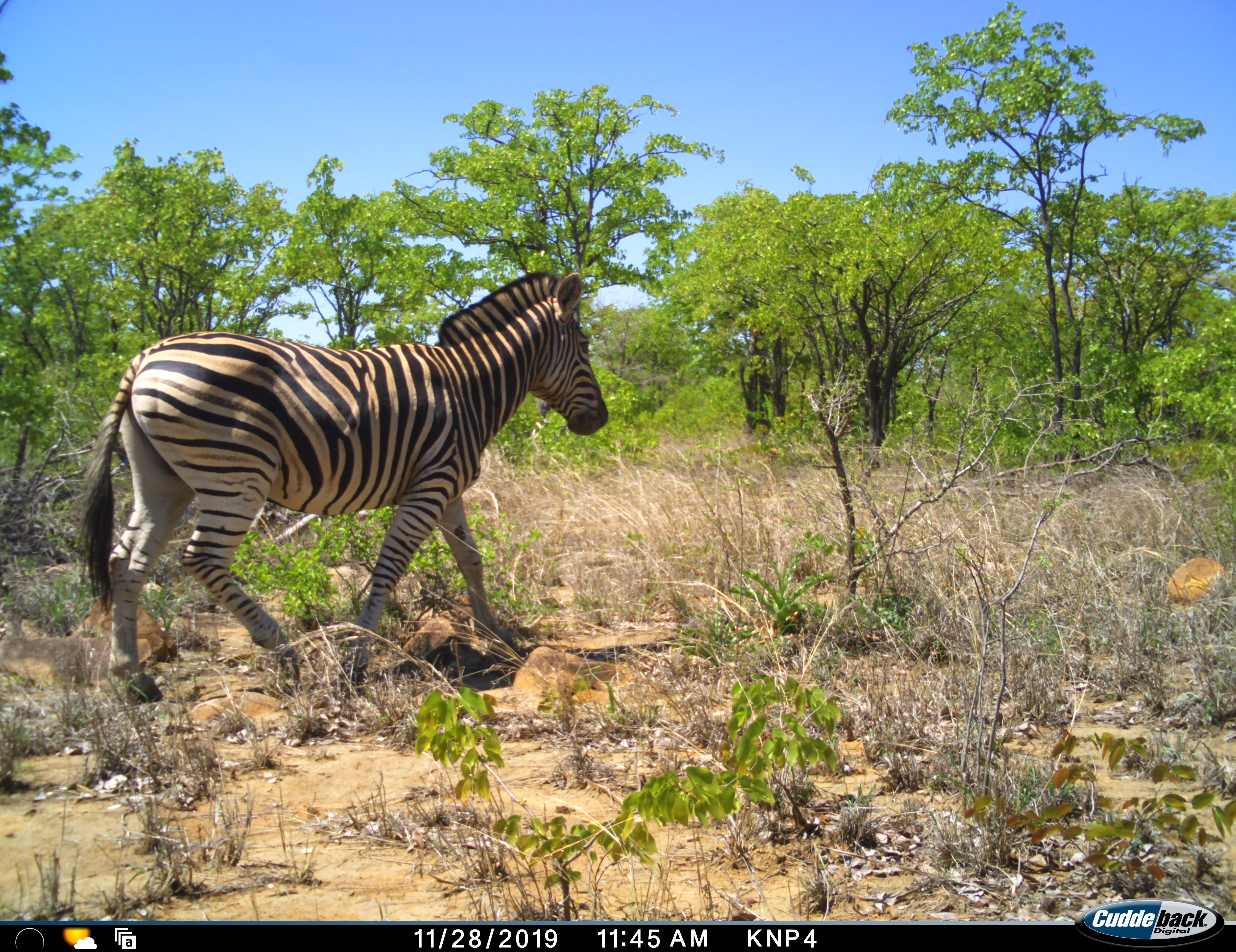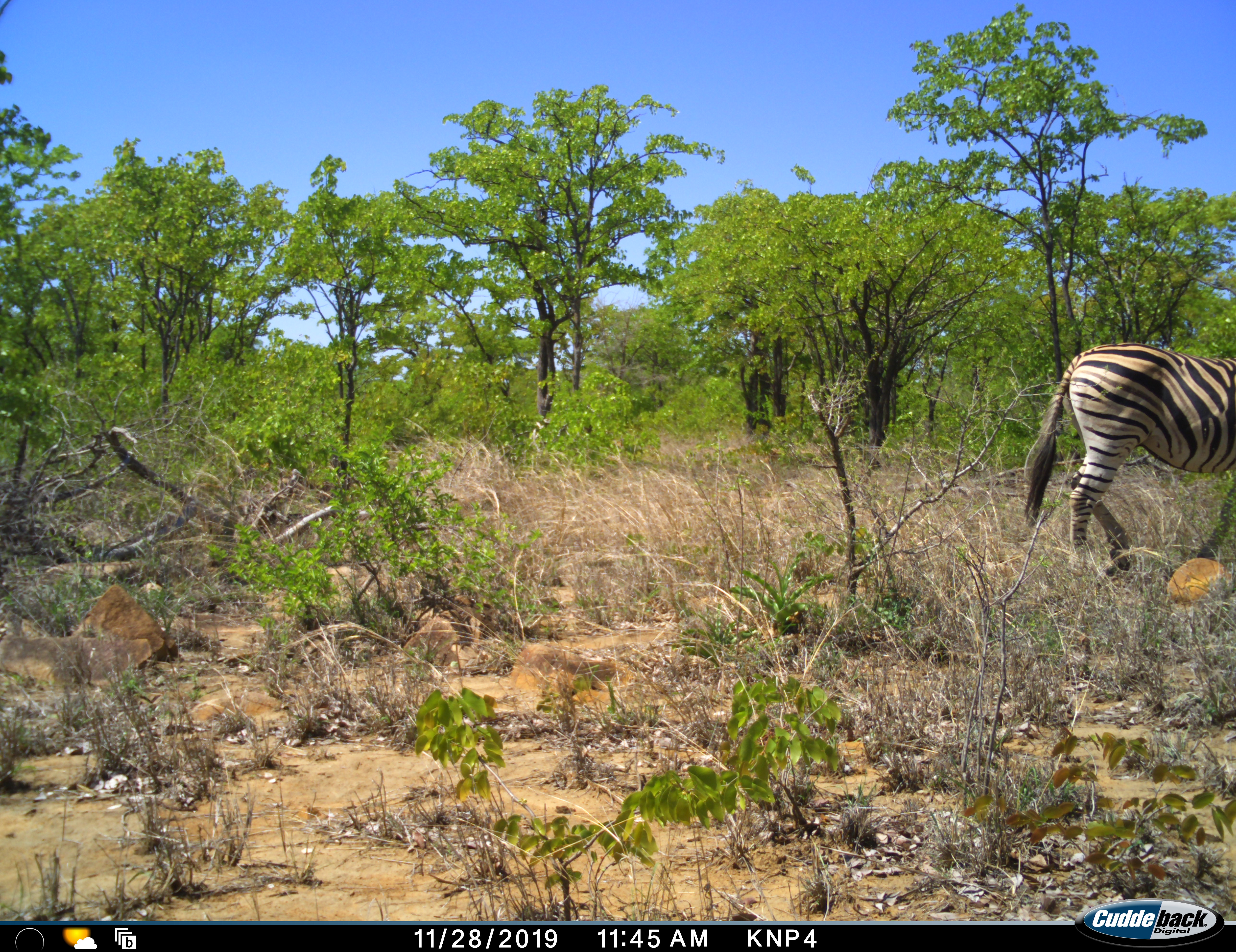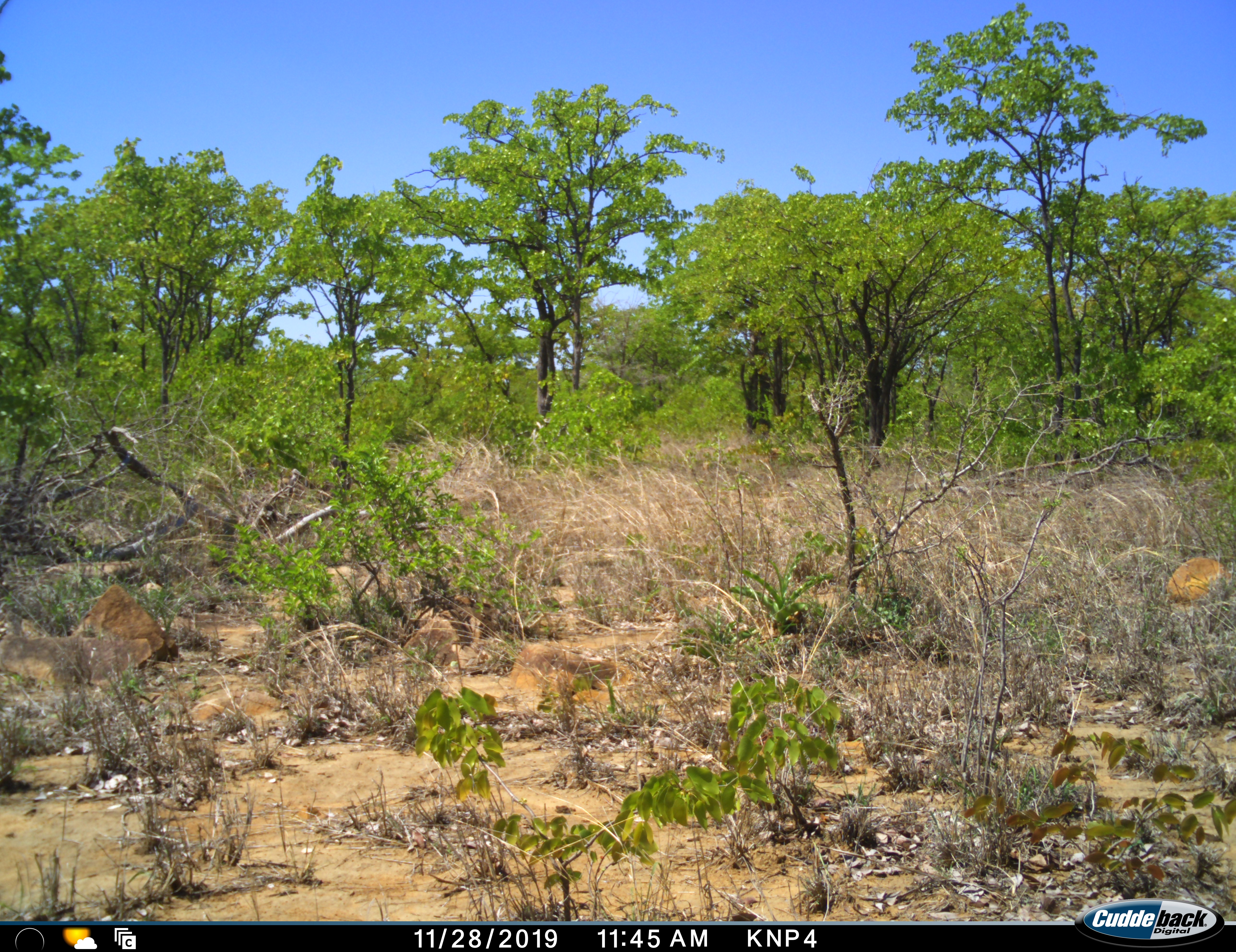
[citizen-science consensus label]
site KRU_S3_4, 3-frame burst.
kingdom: Animalia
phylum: Chordata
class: Mammalia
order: Perissodactyla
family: Equidae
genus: Equus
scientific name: Equus quagga burchellii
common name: burchell's zebra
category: zebraburchells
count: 1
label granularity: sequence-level